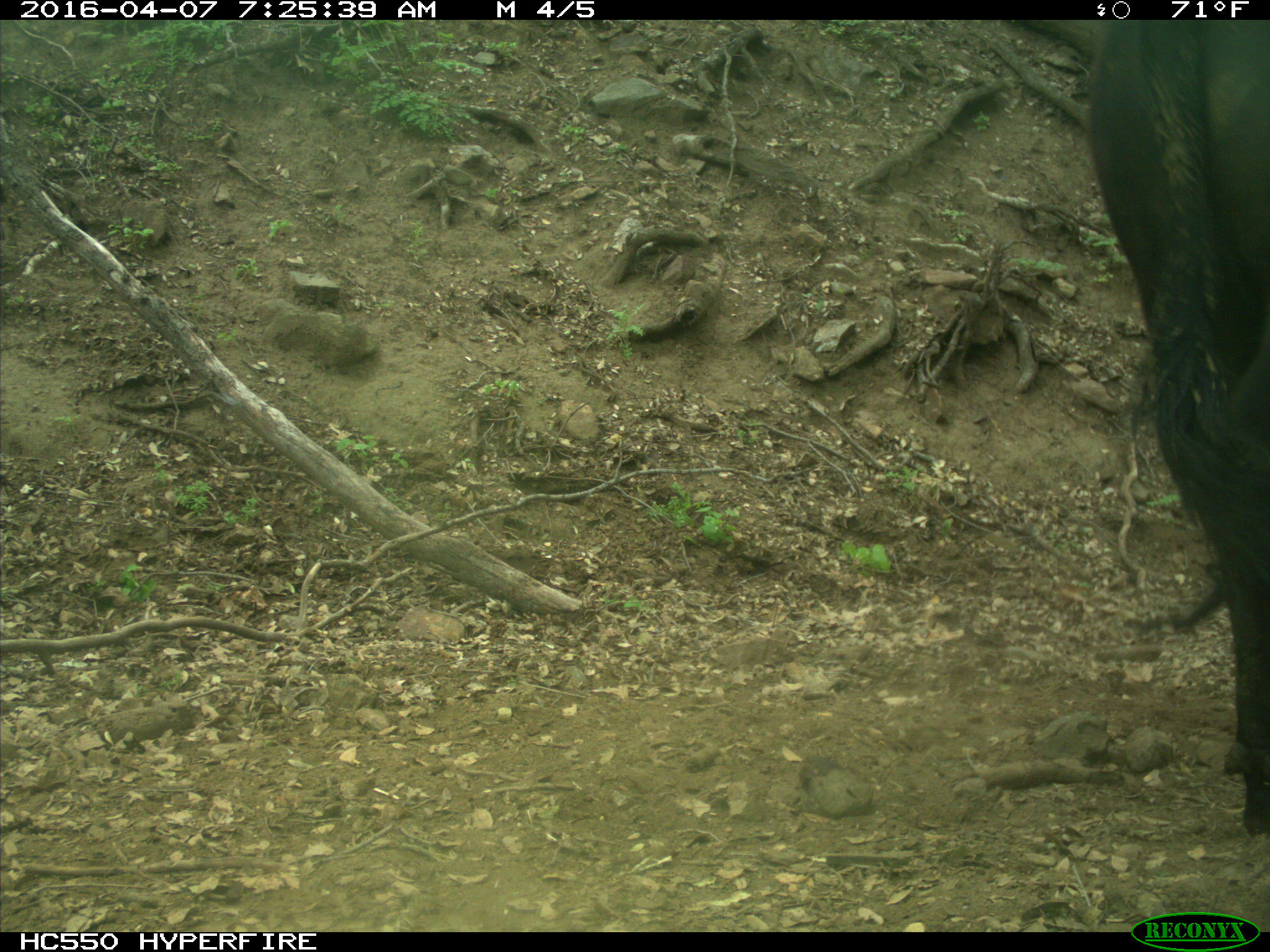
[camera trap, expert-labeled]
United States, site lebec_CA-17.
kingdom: Animalia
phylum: Chordata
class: Mammalia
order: Artiodactyla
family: Bovidae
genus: Bos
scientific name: Bos taurus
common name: domestic cow